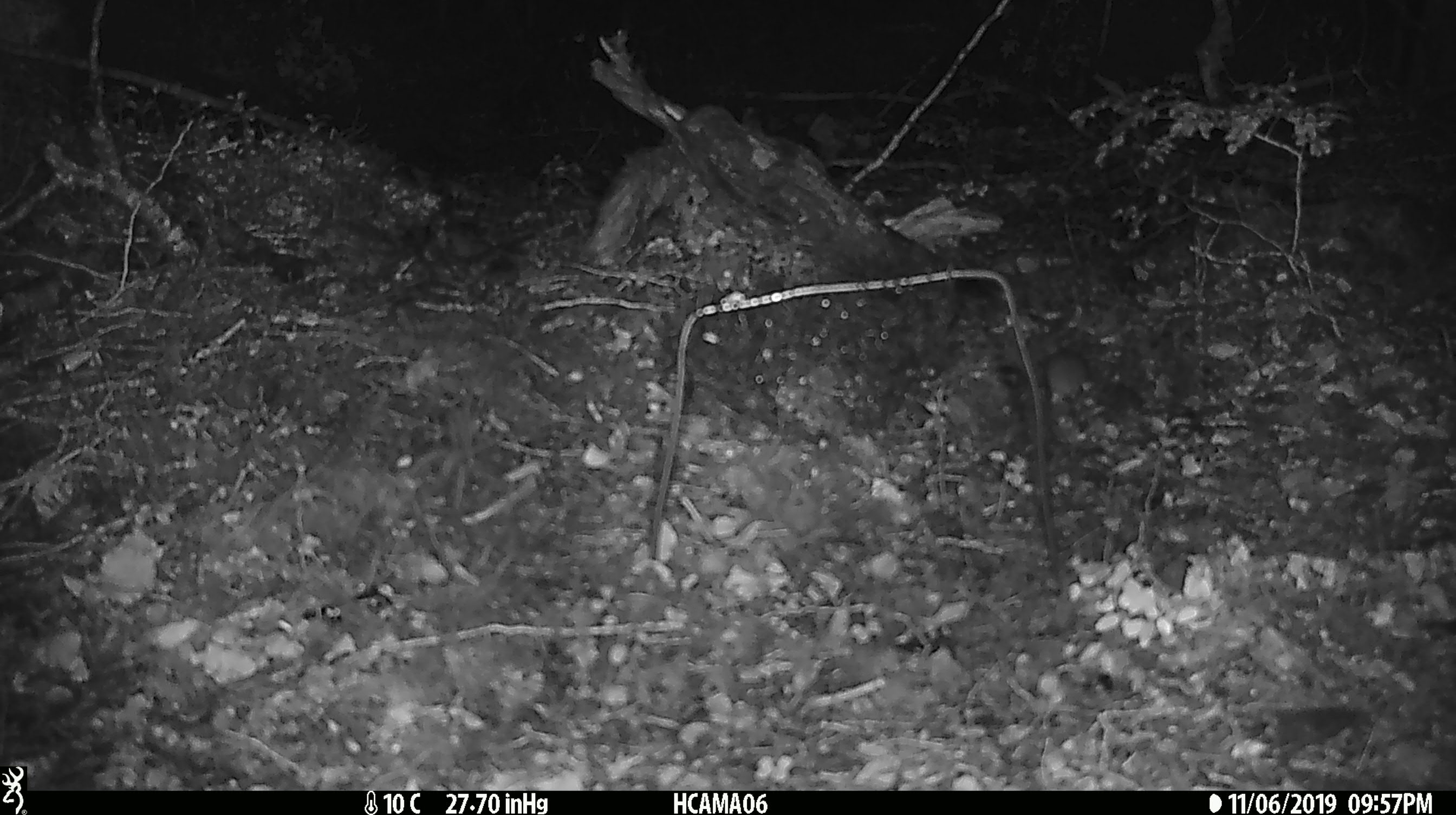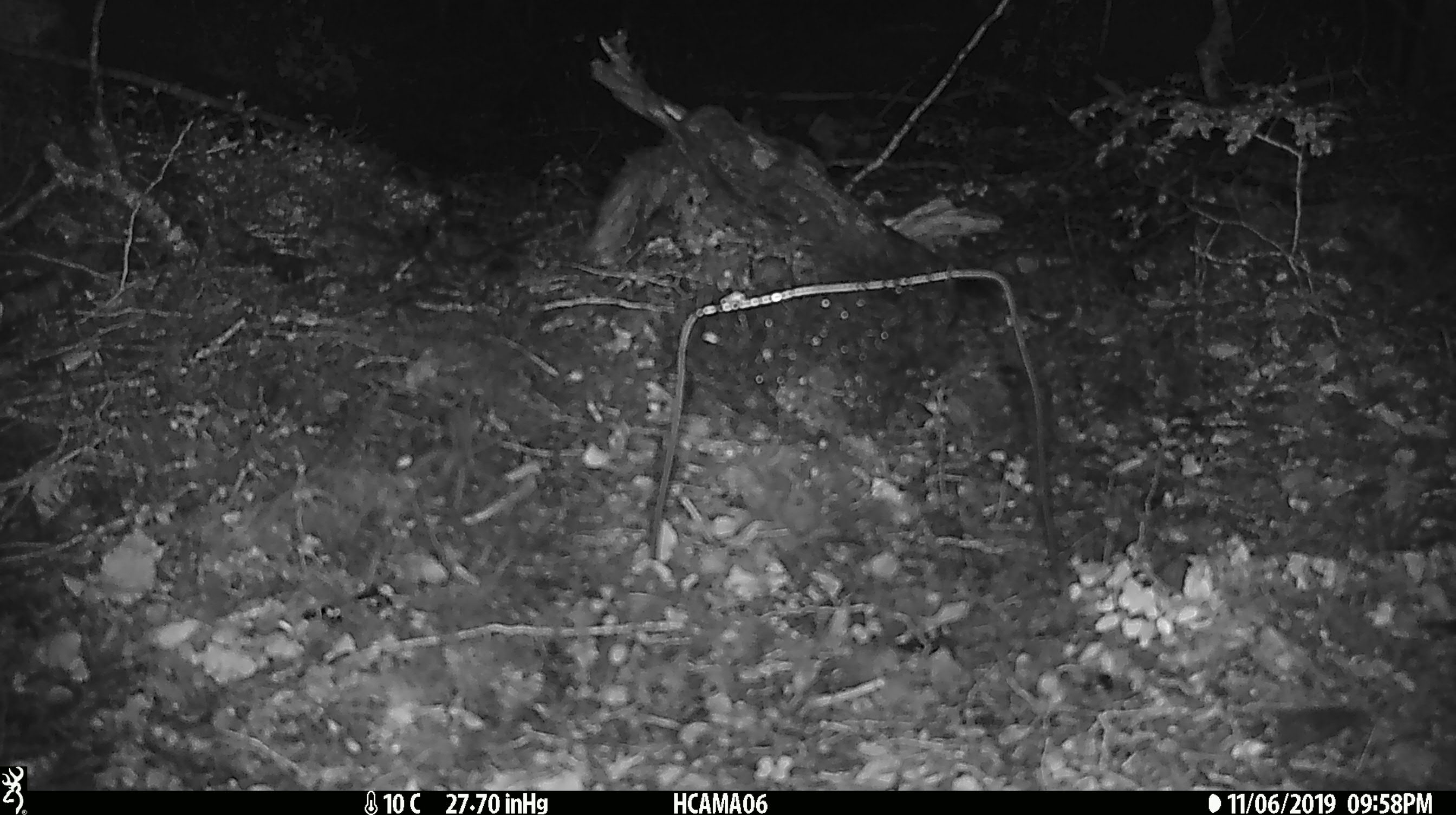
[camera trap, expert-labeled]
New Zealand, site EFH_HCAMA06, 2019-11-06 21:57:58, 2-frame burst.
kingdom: Animalia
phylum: Chordata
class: Mammalia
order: Rodentia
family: Muridae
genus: Mus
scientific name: Mus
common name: mouse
Mouse (Mus).